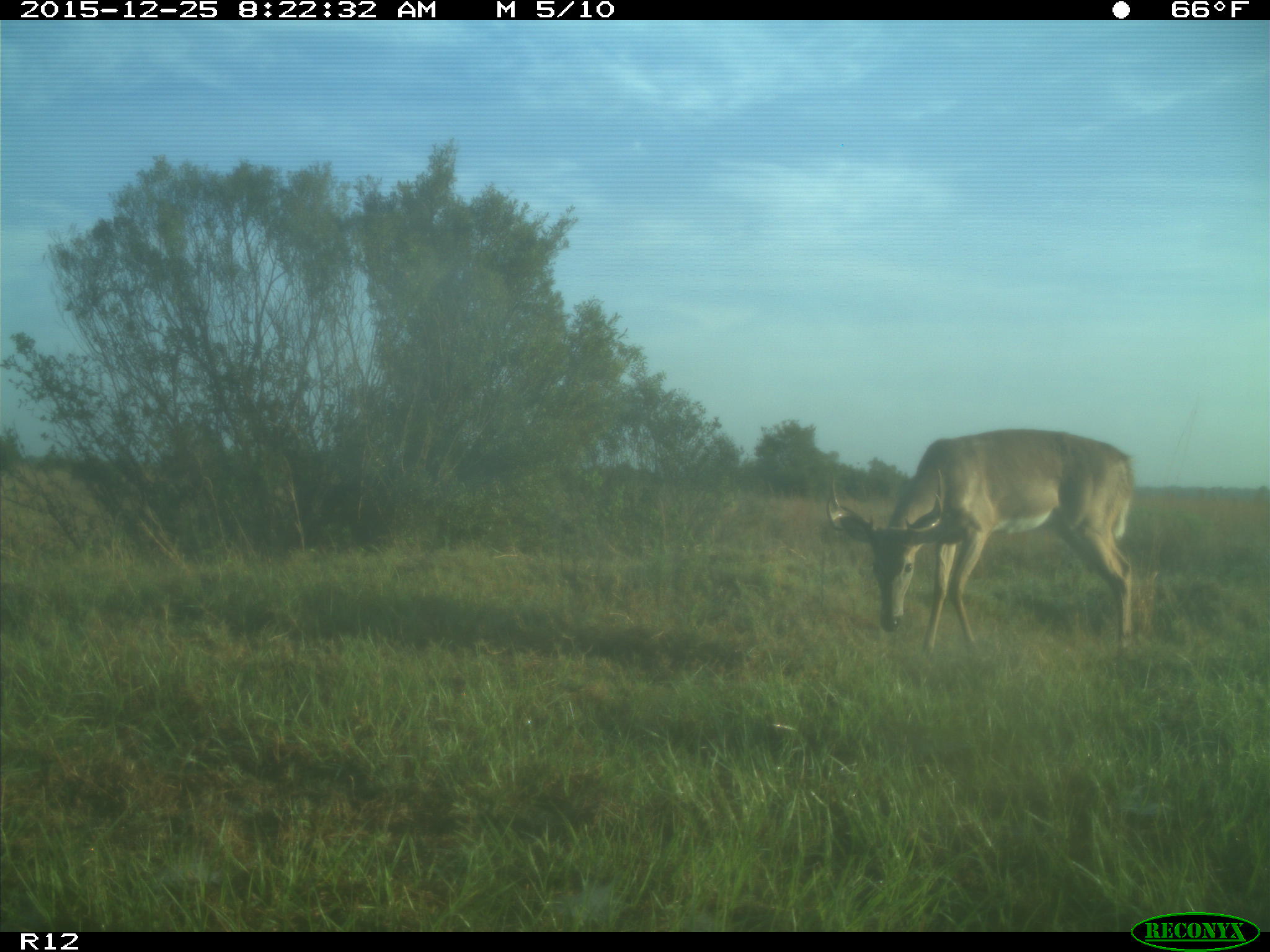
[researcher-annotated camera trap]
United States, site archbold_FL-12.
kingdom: Animalia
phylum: Chordata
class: Mammalia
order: Artiodactyla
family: Cervidae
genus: Odocoileus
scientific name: Odocoileus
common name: deer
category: unidentified deer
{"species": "unidentified deer (deer) (Odocoileus)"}